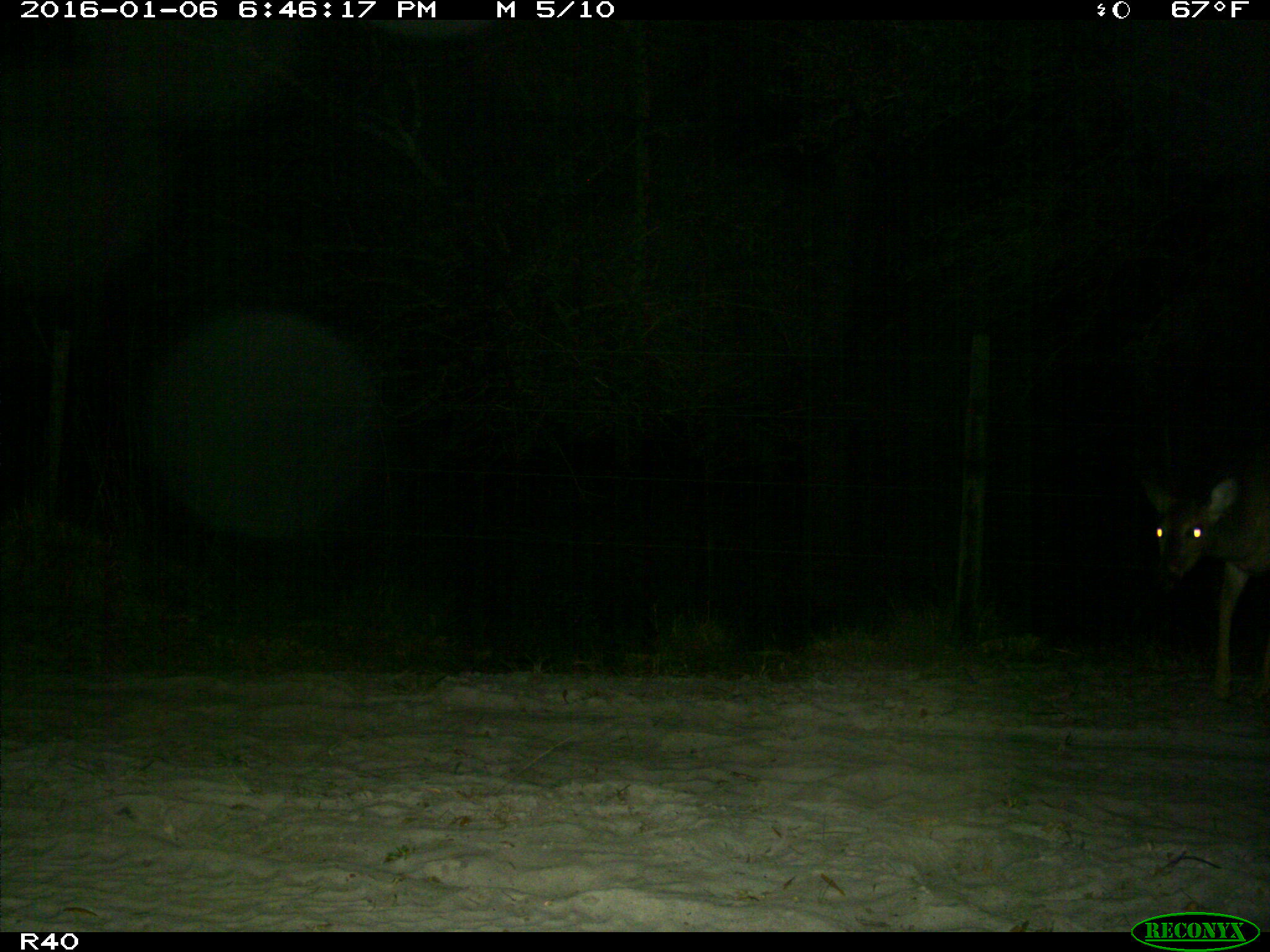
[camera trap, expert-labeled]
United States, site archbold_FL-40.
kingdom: Animalia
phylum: Chordata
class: Mammalia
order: Artiodactyla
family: Cervidae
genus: Odocoileus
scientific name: Odocoileus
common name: deer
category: unidentified deer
Unidentified deer (deer) (Odocoileus).